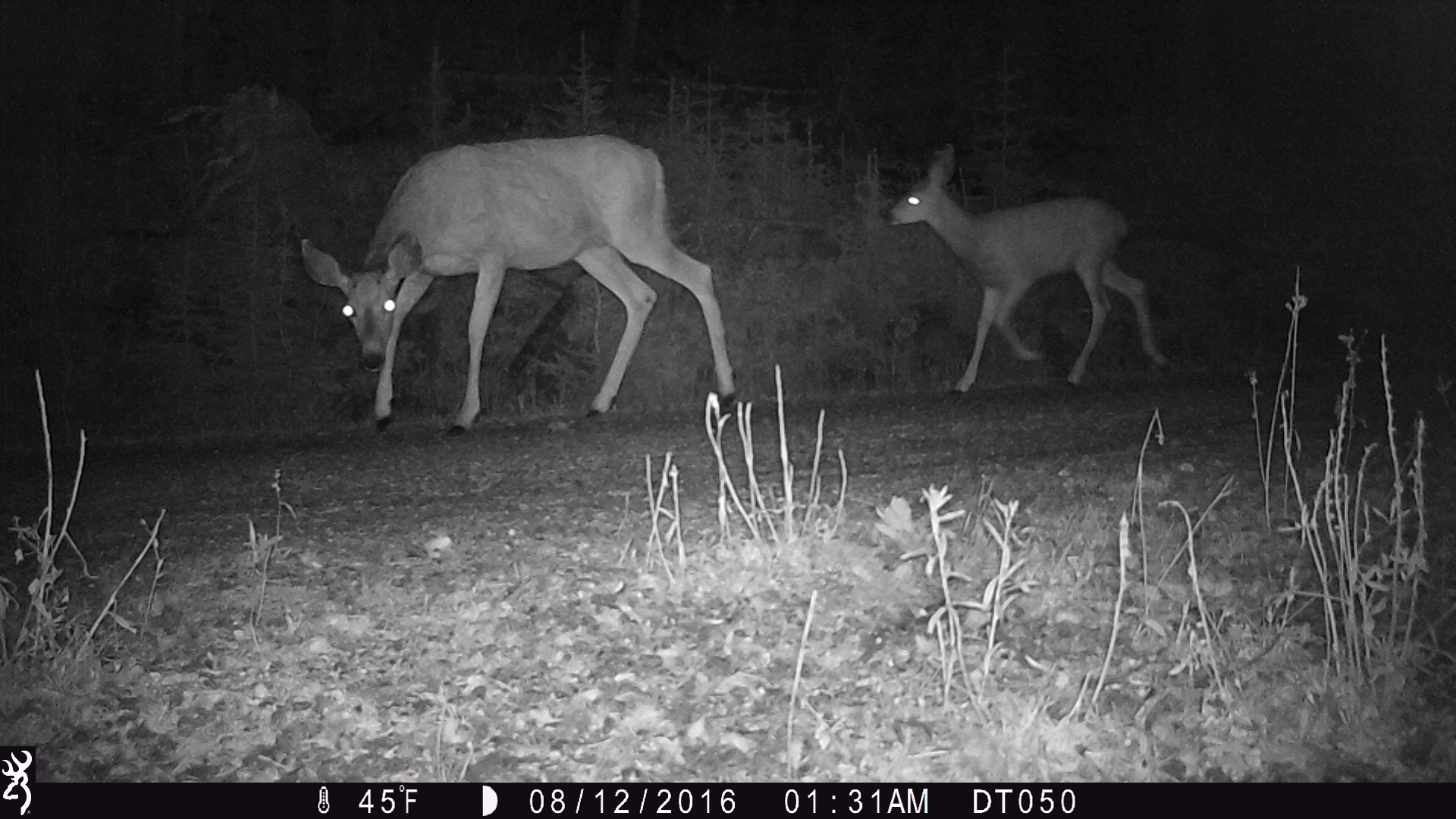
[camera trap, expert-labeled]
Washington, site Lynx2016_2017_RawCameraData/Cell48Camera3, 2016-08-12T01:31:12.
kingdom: Animalia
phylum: Chordata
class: Mammalia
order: Artiodactyla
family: Cervidae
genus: Odocoileus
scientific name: Odocoileus hemionus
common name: mule deer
Odocoileus hemionus (mule deer). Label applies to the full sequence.